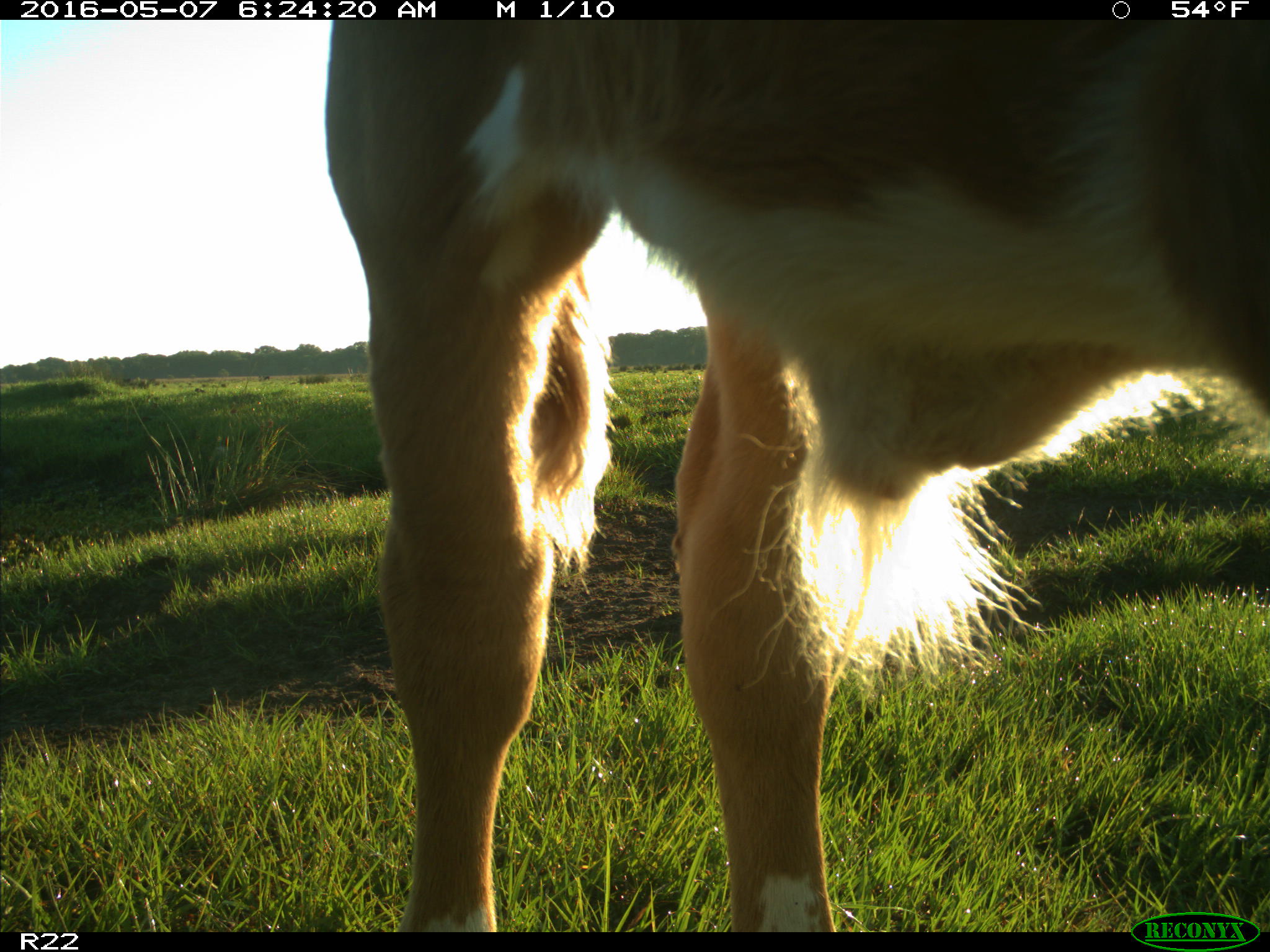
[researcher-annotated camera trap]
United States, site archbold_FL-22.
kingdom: Animalia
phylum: Chordata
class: Mammalia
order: Artiodactyla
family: Bovidae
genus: Bos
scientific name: Bos taurus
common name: domestic cow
Bos taurus (domestic cow).